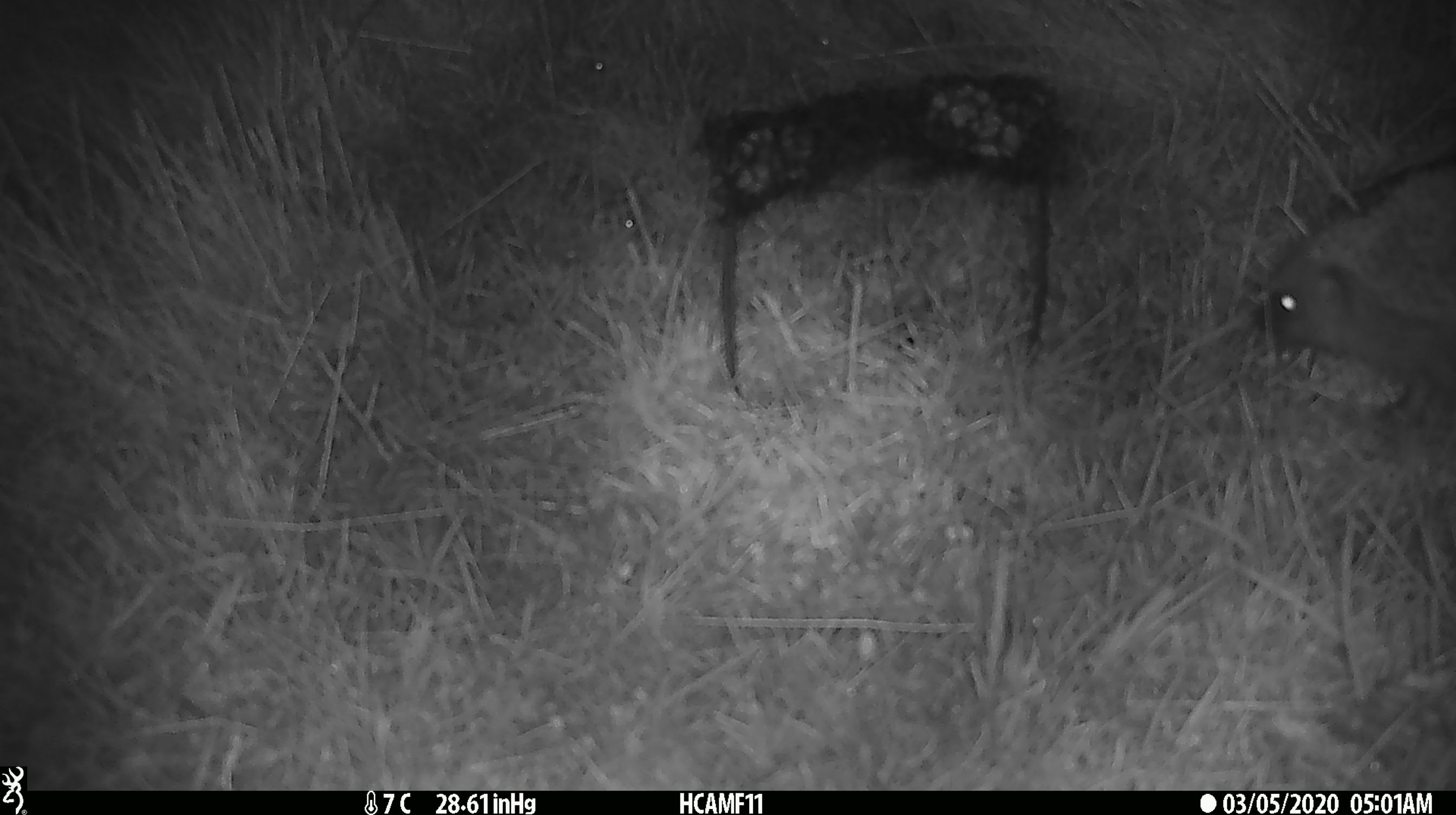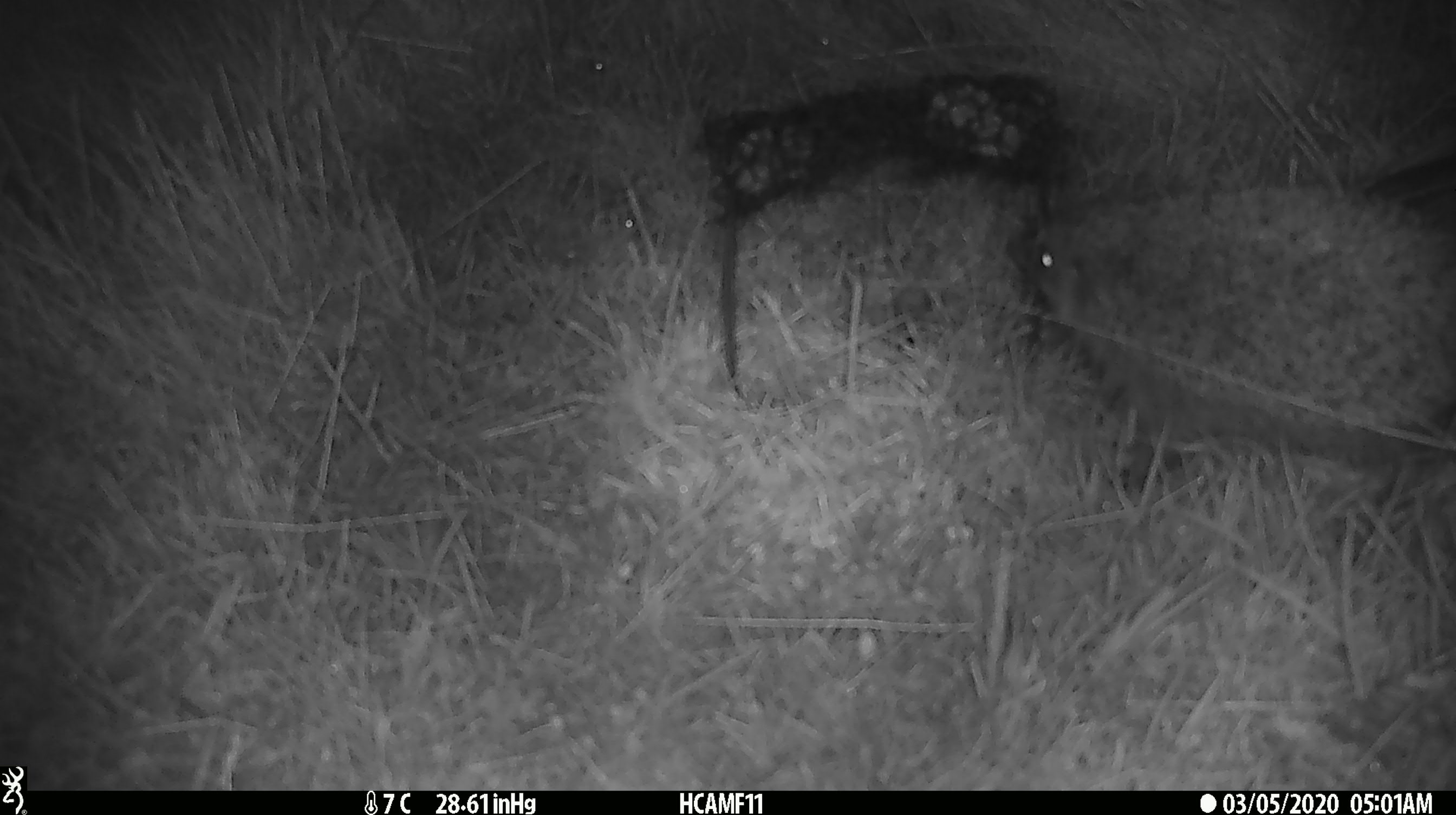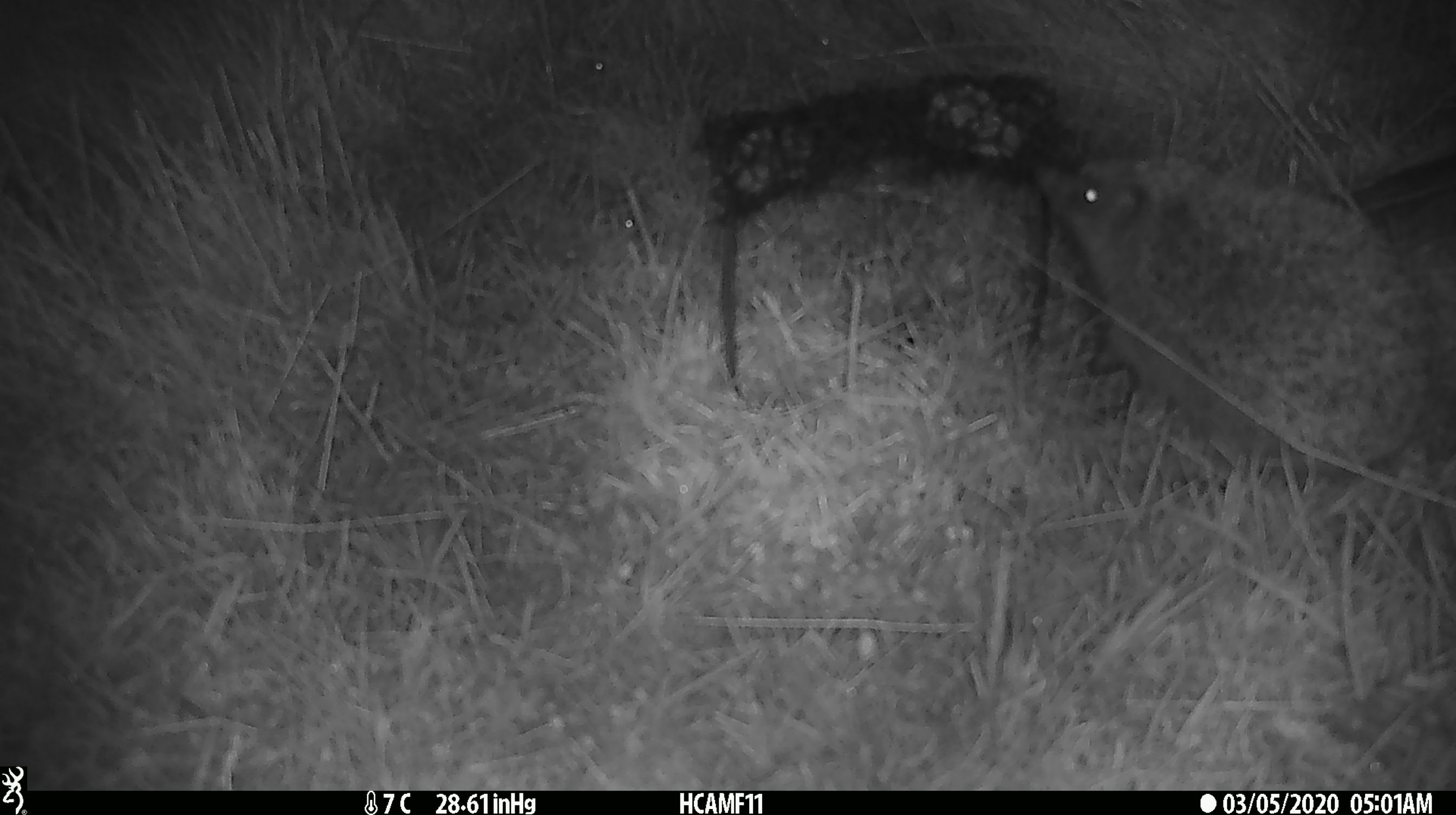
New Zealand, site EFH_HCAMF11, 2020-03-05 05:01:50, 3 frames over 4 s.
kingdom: Animalia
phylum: Chordata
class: Mammalia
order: Eulipotyphla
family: Erinaceidae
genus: Erinaceus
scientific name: Erinaceus europaeus europaeus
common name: european hedgehog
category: hedgehog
Hedgehog (european hedgehog) (Erinaceus europaeus europaeus).